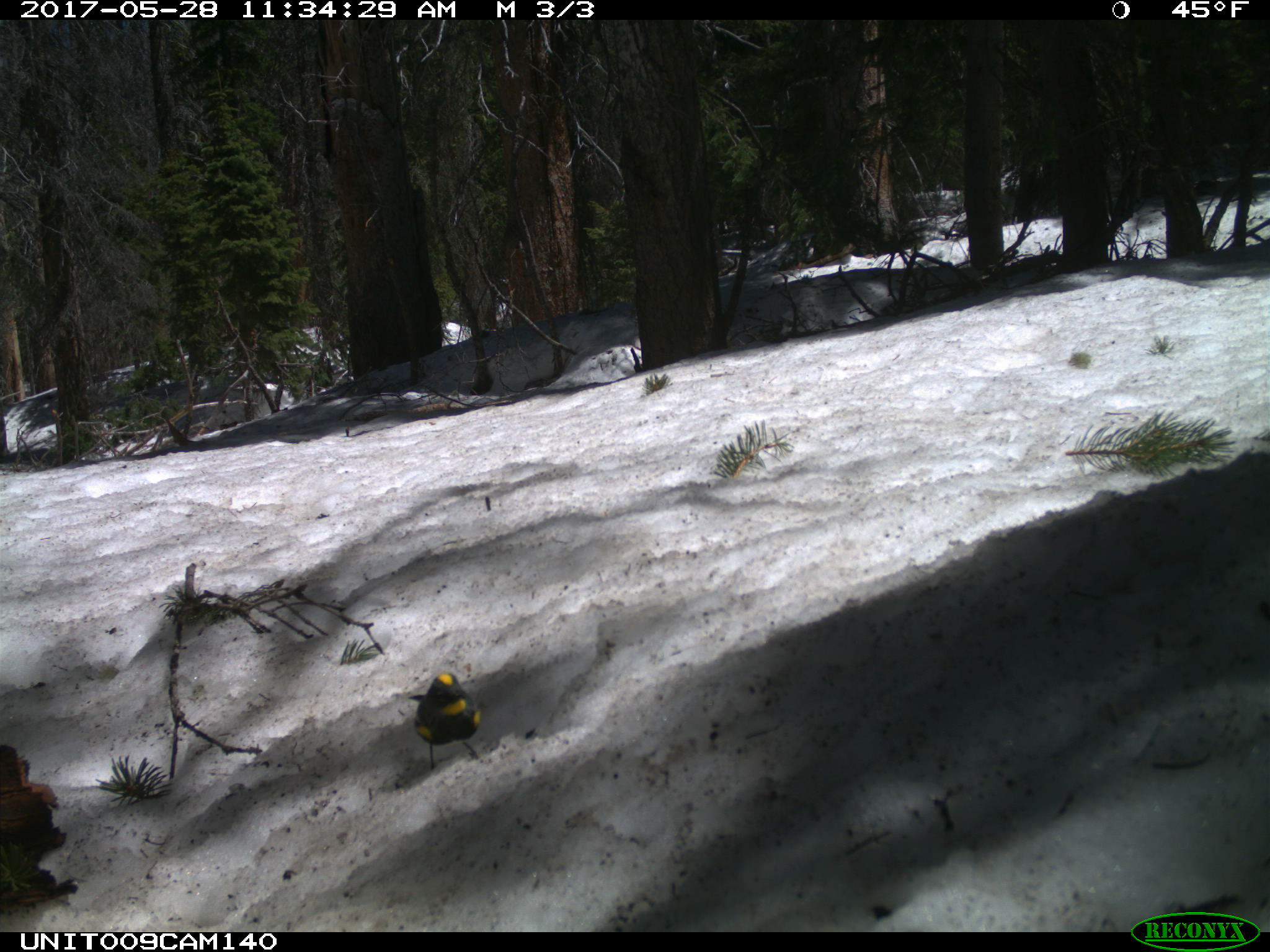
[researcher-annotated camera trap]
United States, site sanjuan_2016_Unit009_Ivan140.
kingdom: Animalia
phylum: Chordata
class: Aves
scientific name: Aves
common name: birds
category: unidentified bird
Unidentified bird (birds) (Aves).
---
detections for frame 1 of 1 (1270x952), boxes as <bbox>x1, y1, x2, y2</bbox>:
animal: <bbox>405, 670, 481, 769</bbox>